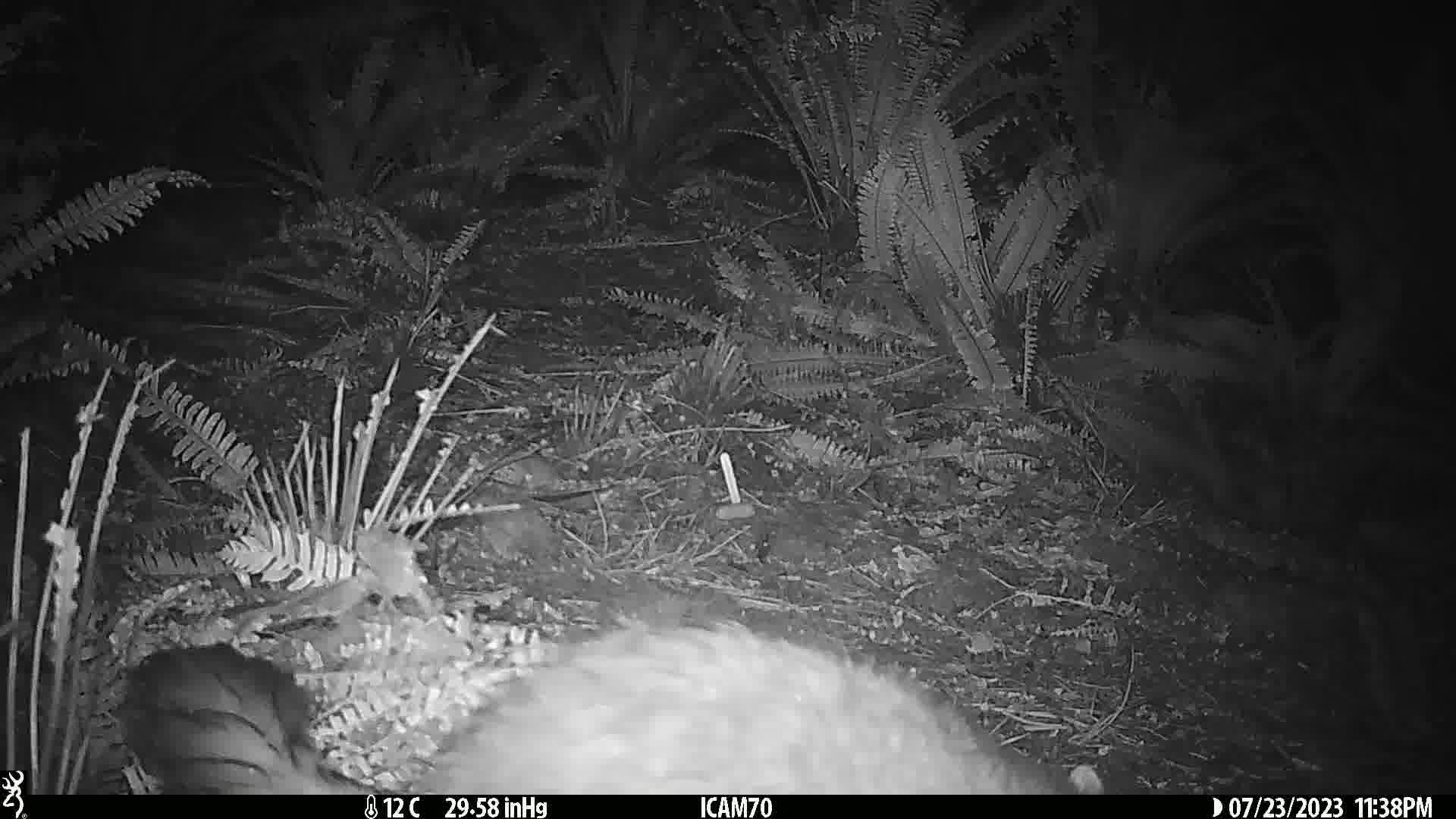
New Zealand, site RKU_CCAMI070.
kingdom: Animalia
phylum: Chordata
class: Mammalia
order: Diprotodontia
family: Phalangeridae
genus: Trichosurus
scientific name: Trichosurus vulpecula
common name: common brushtail possum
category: possum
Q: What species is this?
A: Possum (common brushtail possum) (Trichosurus vulpecula).